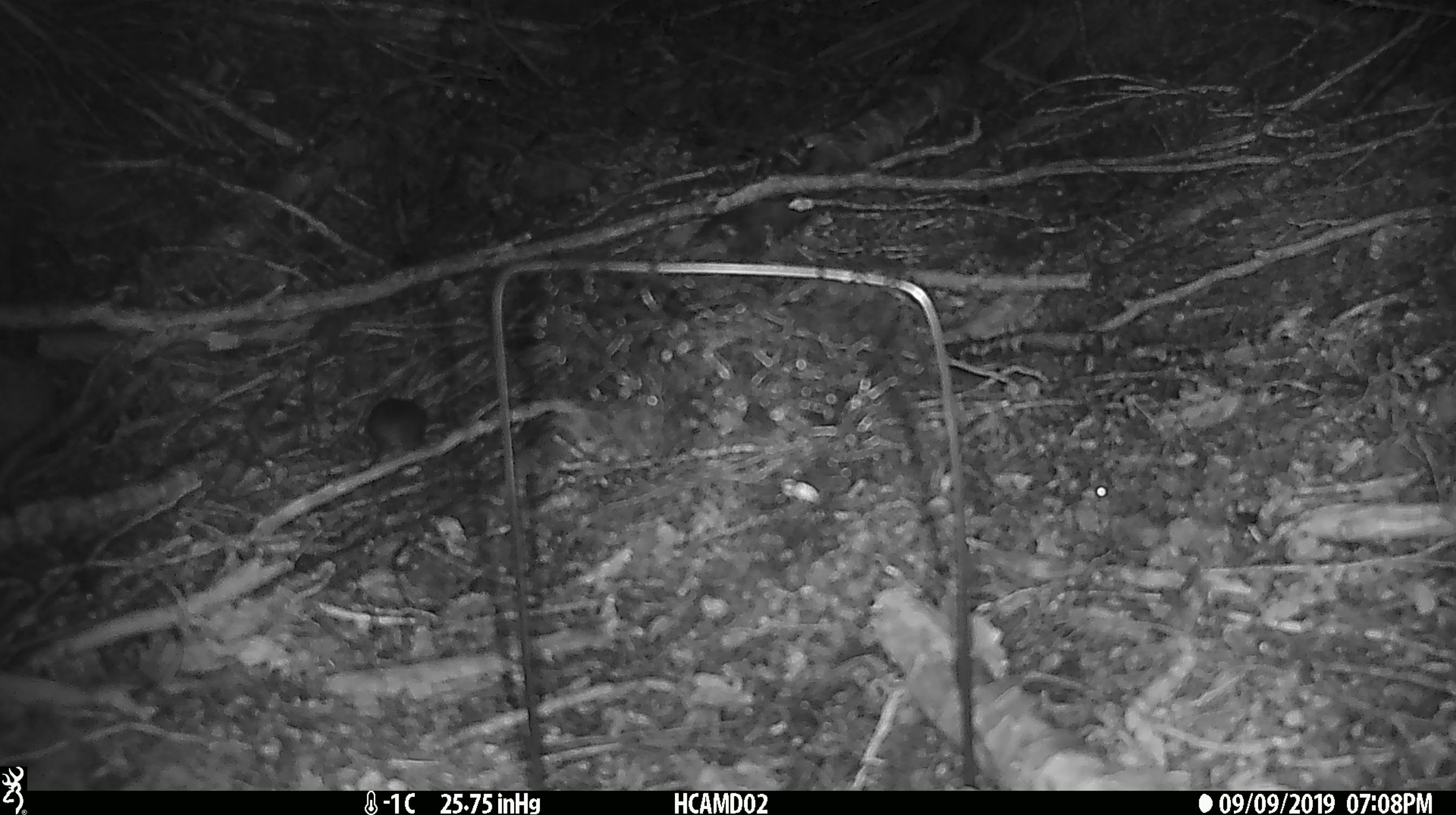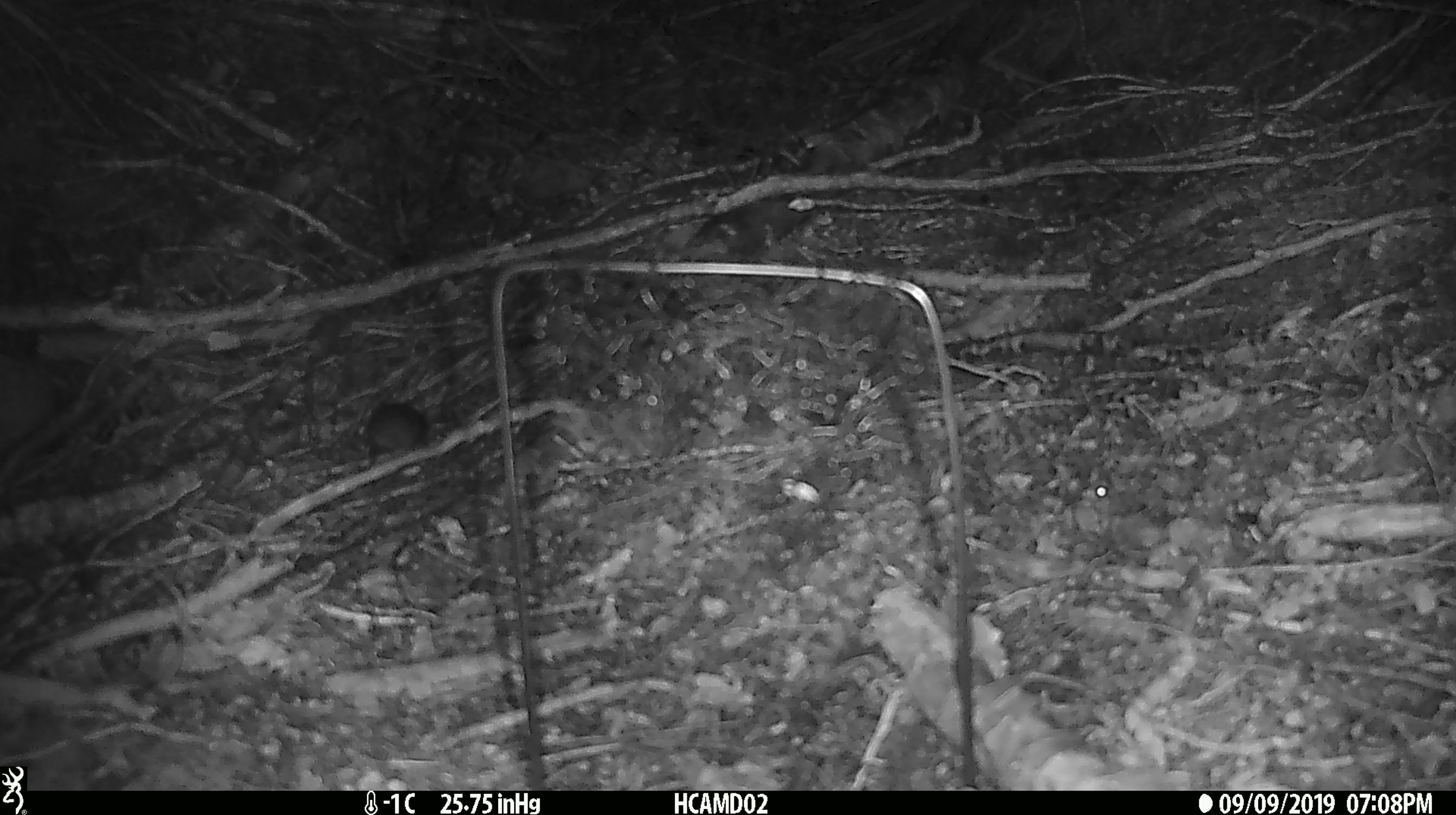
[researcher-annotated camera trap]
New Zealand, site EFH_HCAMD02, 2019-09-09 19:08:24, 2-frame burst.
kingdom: Animalia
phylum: Chordata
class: Mammalia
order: Rodentia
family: Muridae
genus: Mus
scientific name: Mus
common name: mouse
Mouse (Mus).